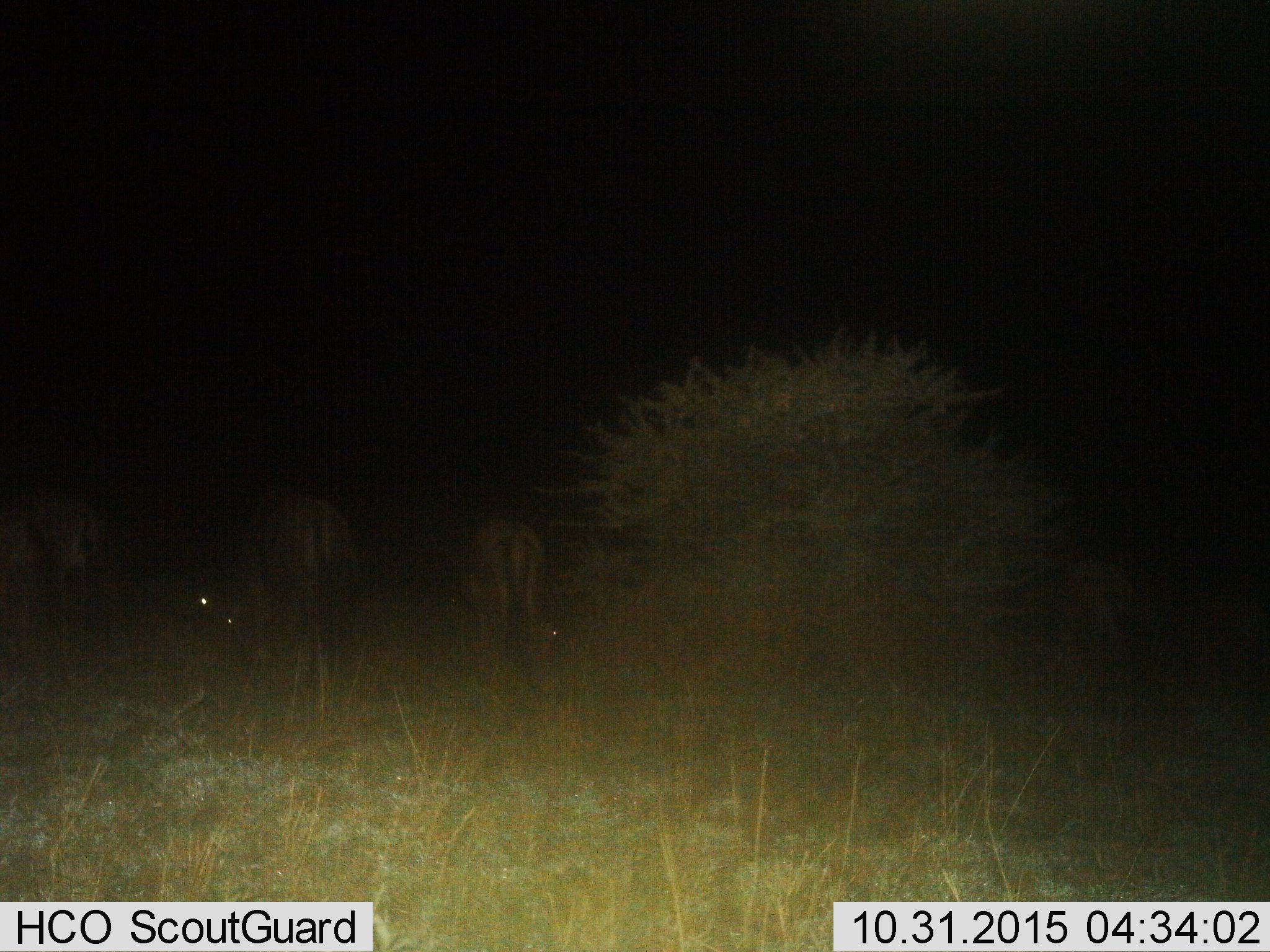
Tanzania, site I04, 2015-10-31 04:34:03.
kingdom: Animalia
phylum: Chordata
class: Mammalia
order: Artiodactyla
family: Bovidae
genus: Connochaetes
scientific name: Connochaetes taurinus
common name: blue wildebeest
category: wildebeest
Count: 6.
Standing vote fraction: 50%.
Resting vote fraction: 50%.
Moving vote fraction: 50%.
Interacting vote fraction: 0%.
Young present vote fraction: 0%.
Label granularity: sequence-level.